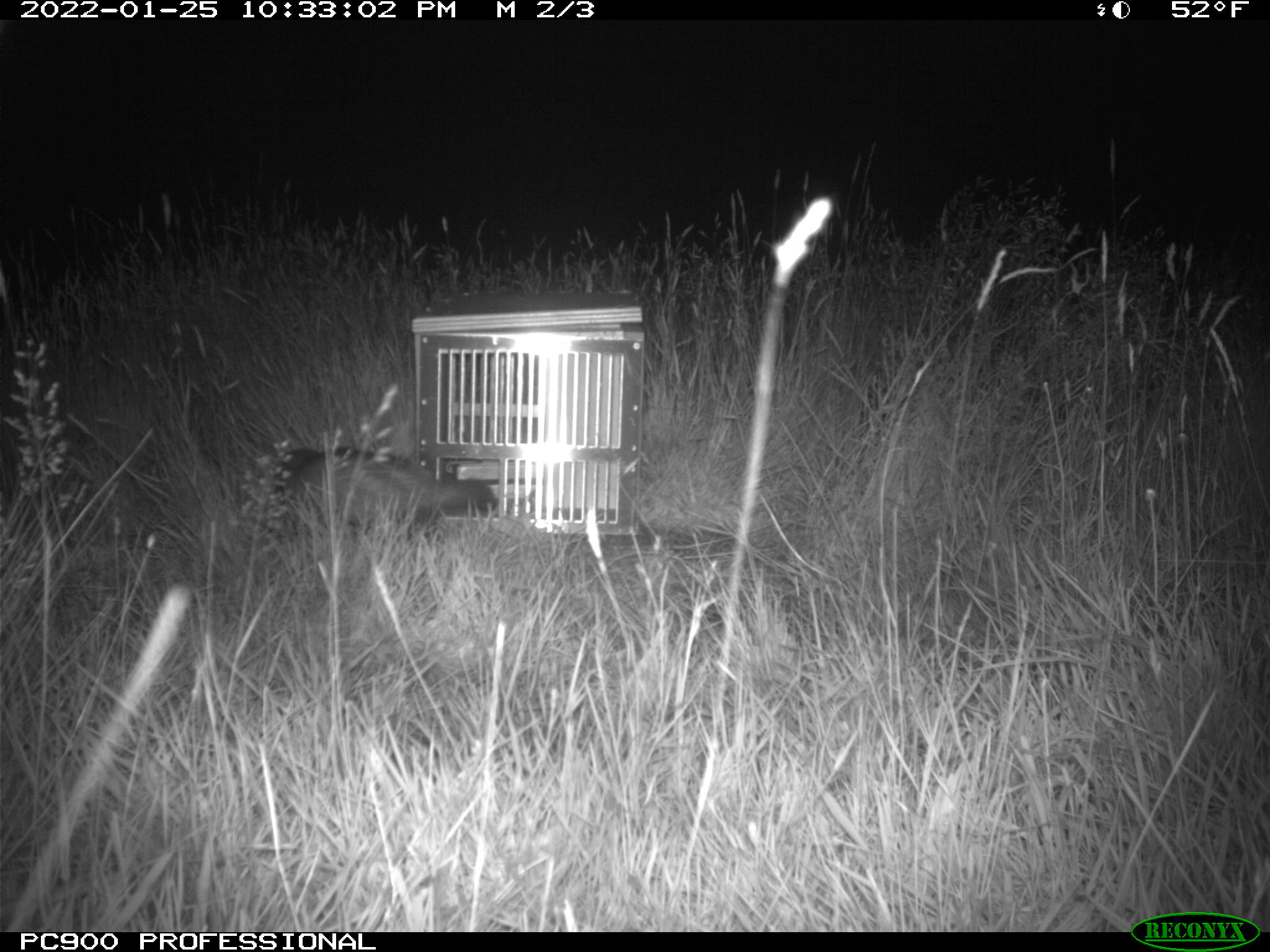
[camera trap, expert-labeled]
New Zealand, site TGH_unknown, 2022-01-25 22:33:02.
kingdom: Animalia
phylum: Chordata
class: Mammalia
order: Carnivora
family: Mustelidae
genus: Mustela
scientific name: Mustela furo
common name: ferret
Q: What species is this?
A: Ferret (Mustela furo).